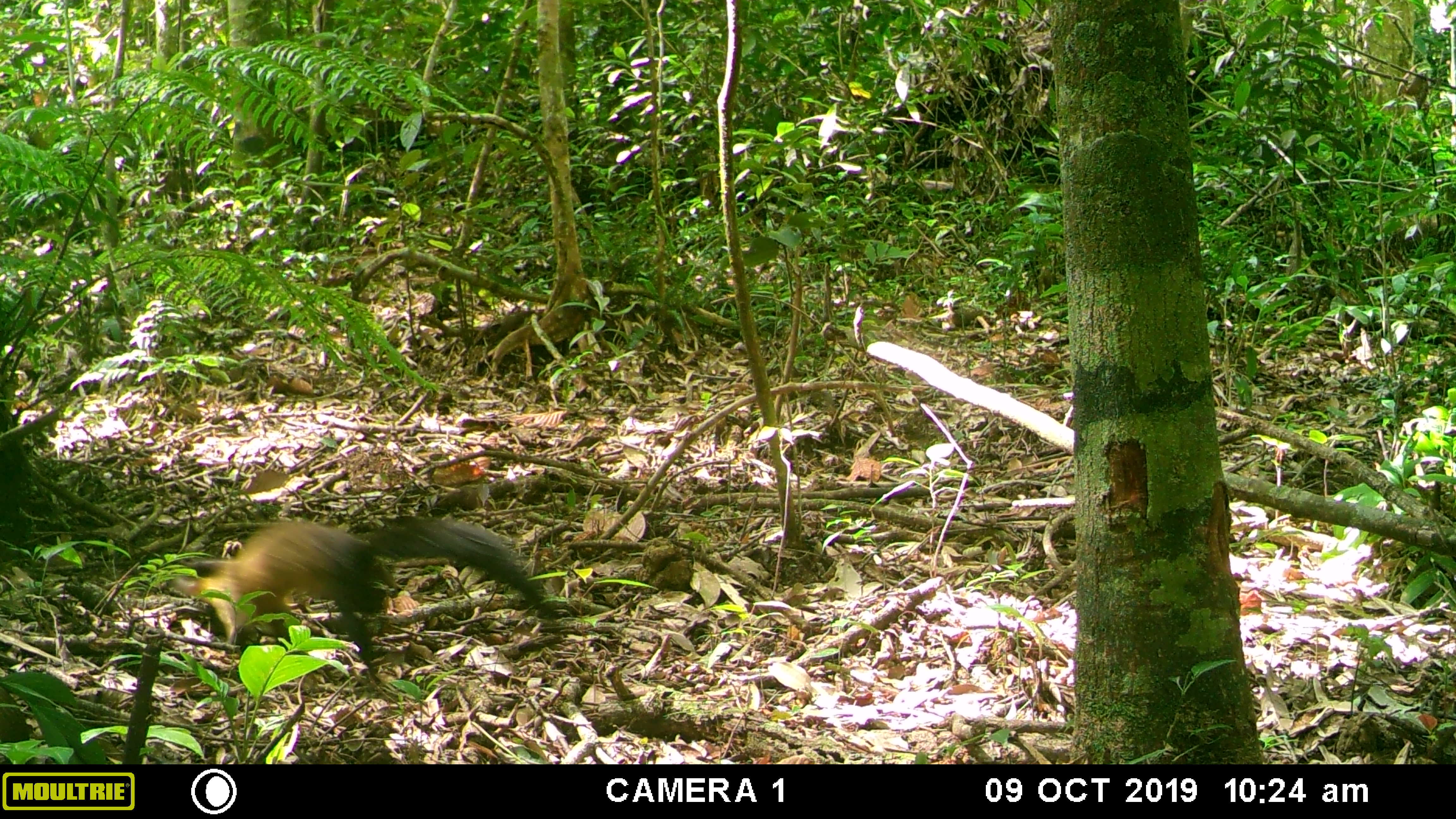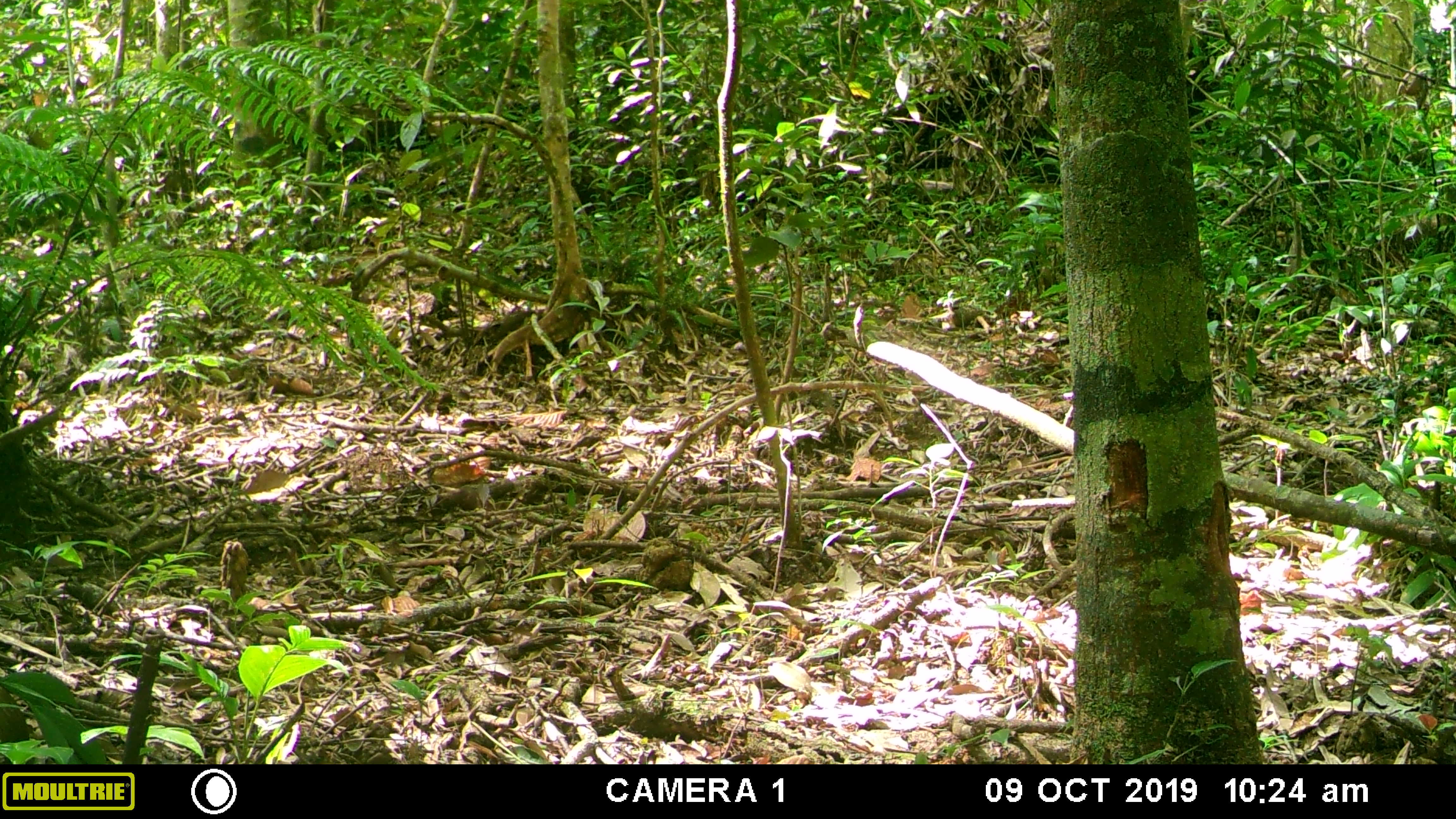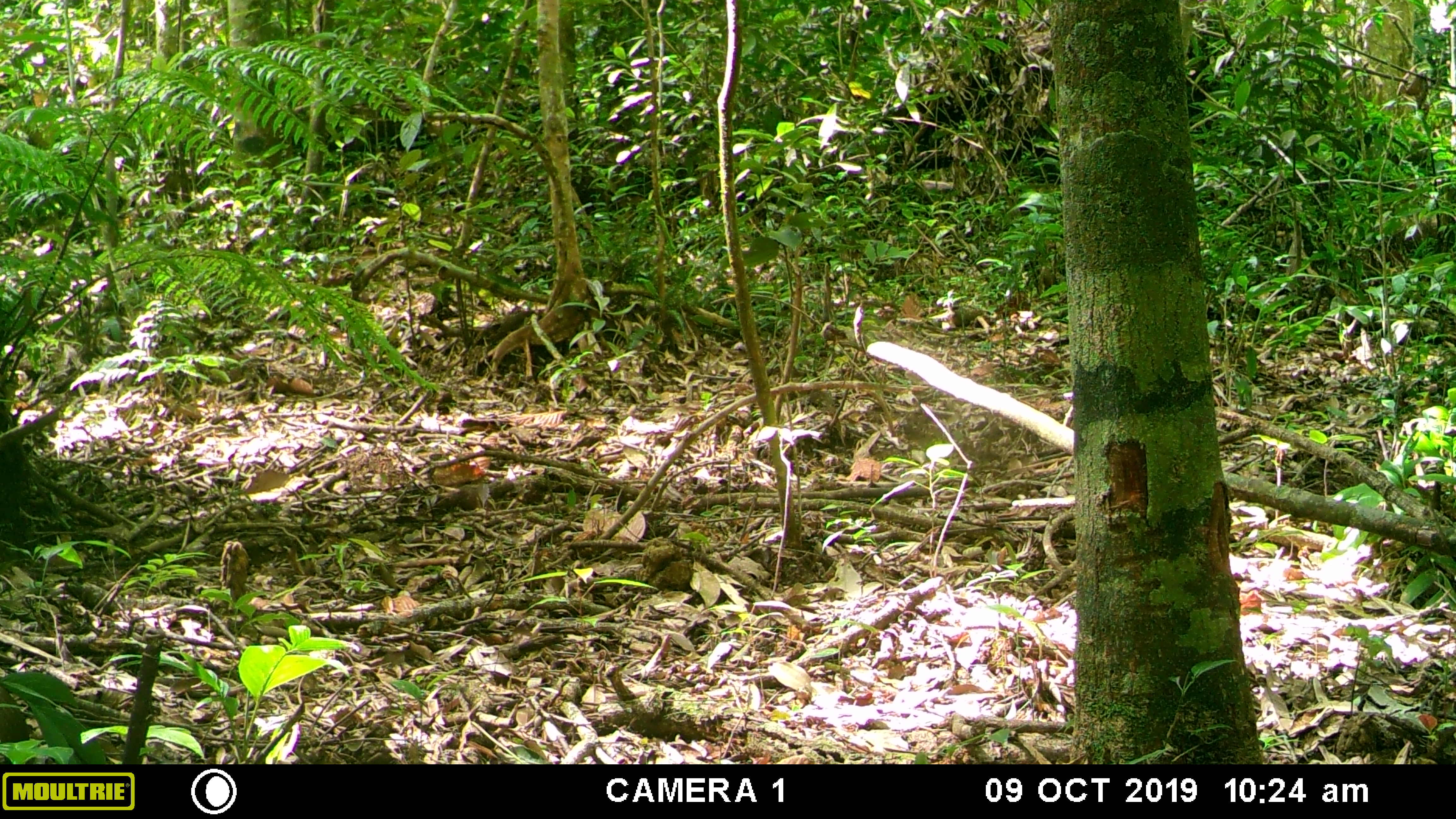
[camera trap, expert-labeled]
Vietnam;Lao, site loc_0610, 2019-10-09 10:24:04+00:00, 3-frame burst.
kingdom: Animalia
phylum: Chordata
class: Mammalia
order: Carnivora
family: Mustelidae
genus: Martes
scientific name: Martes flavigula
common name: yellow-throated marten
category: yellow throated marten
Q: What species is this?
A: Yellow throated marten (yellow-throated marten) (Martes flavigula).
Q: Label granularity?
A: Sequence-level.